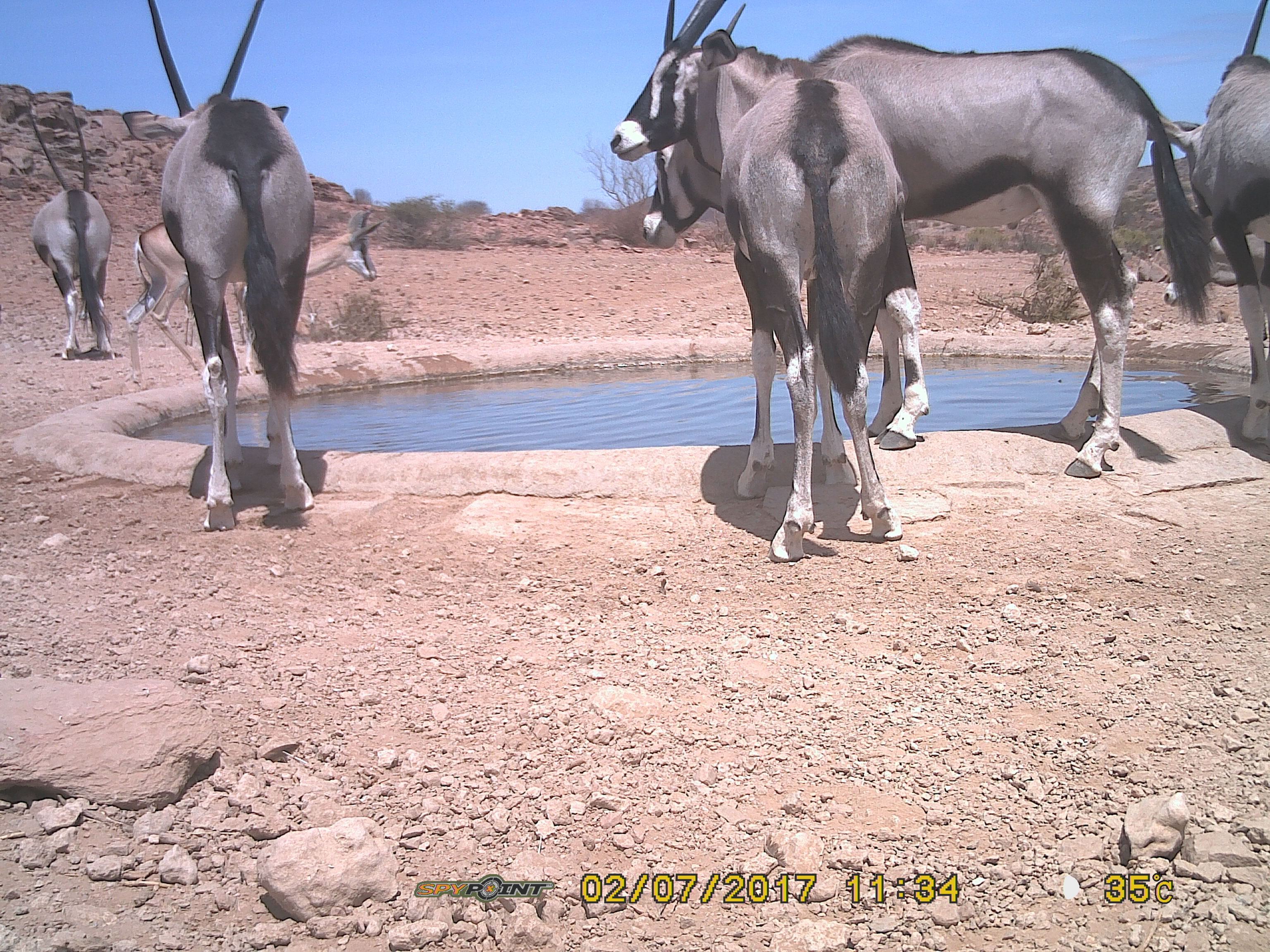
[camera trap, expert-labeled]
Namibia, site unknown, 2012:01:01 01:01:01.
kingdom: Animalia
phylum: Chordata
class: Mammalia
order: Artiodactyla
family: Bovidae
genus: Oryx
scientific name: Oryx gazella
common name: gemsbok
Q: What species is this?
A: Oryx gazella (gemsbok).